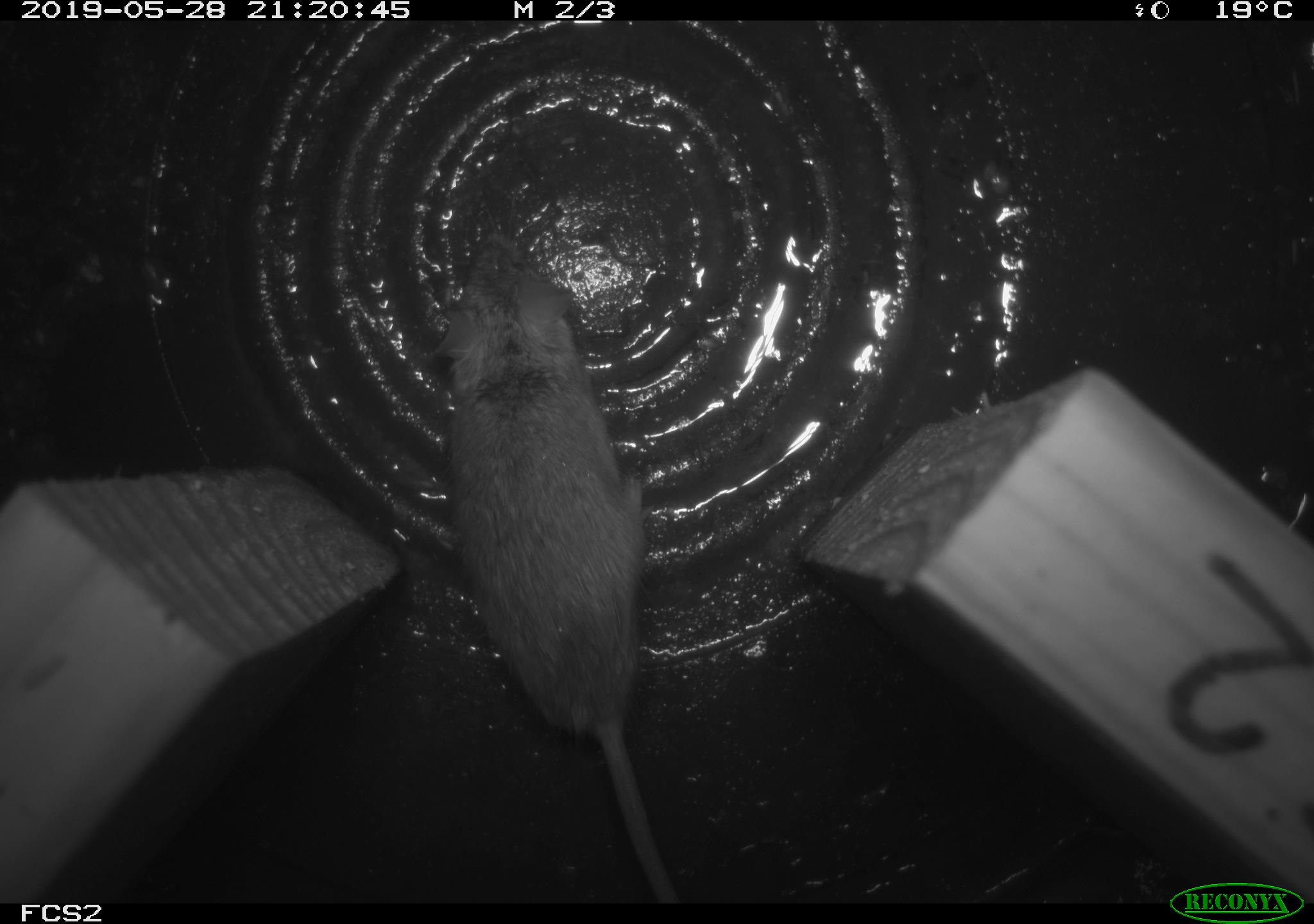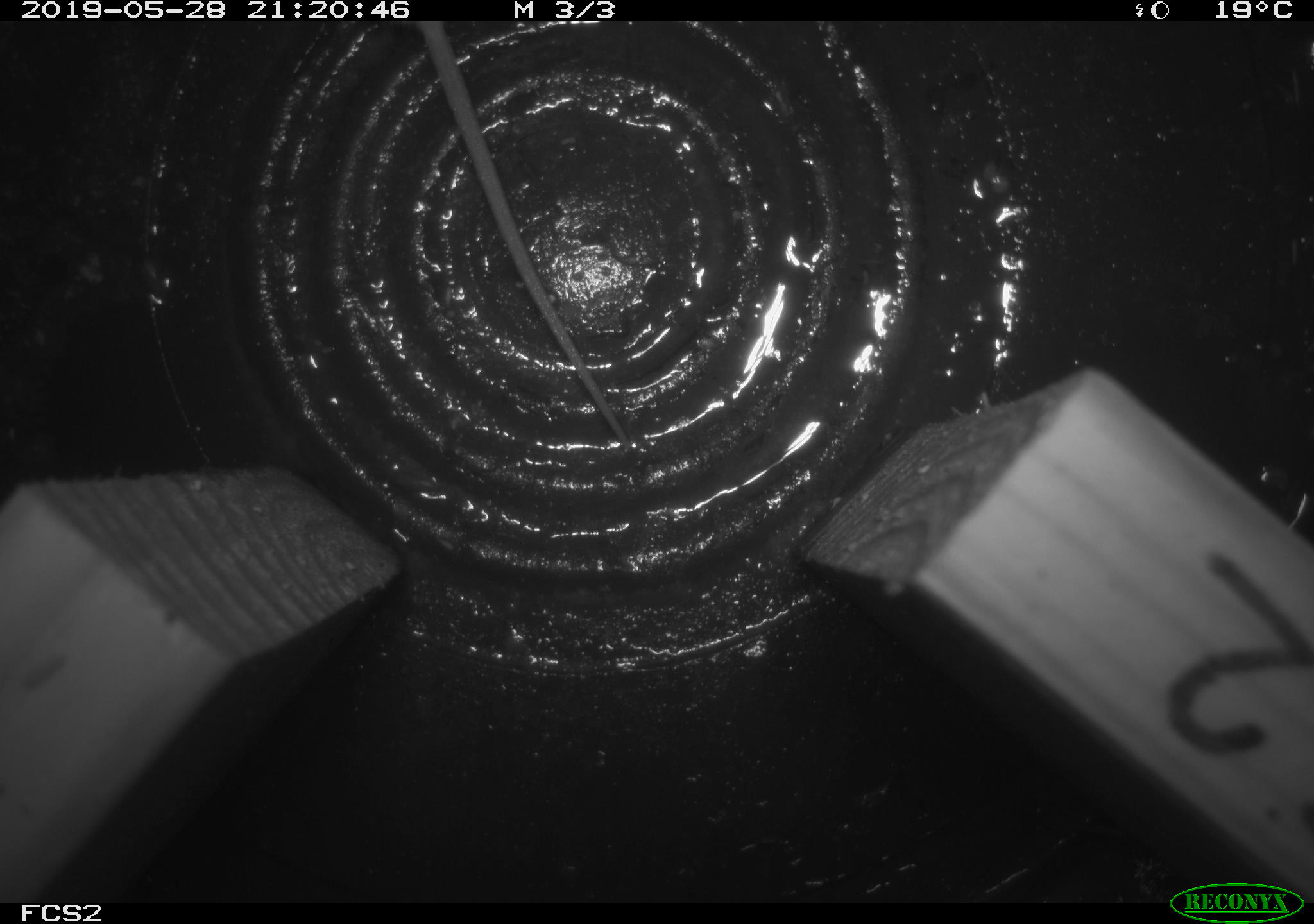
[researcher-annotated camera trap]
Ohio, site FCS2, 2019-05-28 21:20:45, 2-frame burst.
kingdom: Animalia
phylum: Chordata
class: Mammalia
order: Rodentia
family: Cricetidae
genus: Peromyscus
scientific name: Peromyscus leucopus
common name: white-footed mouse